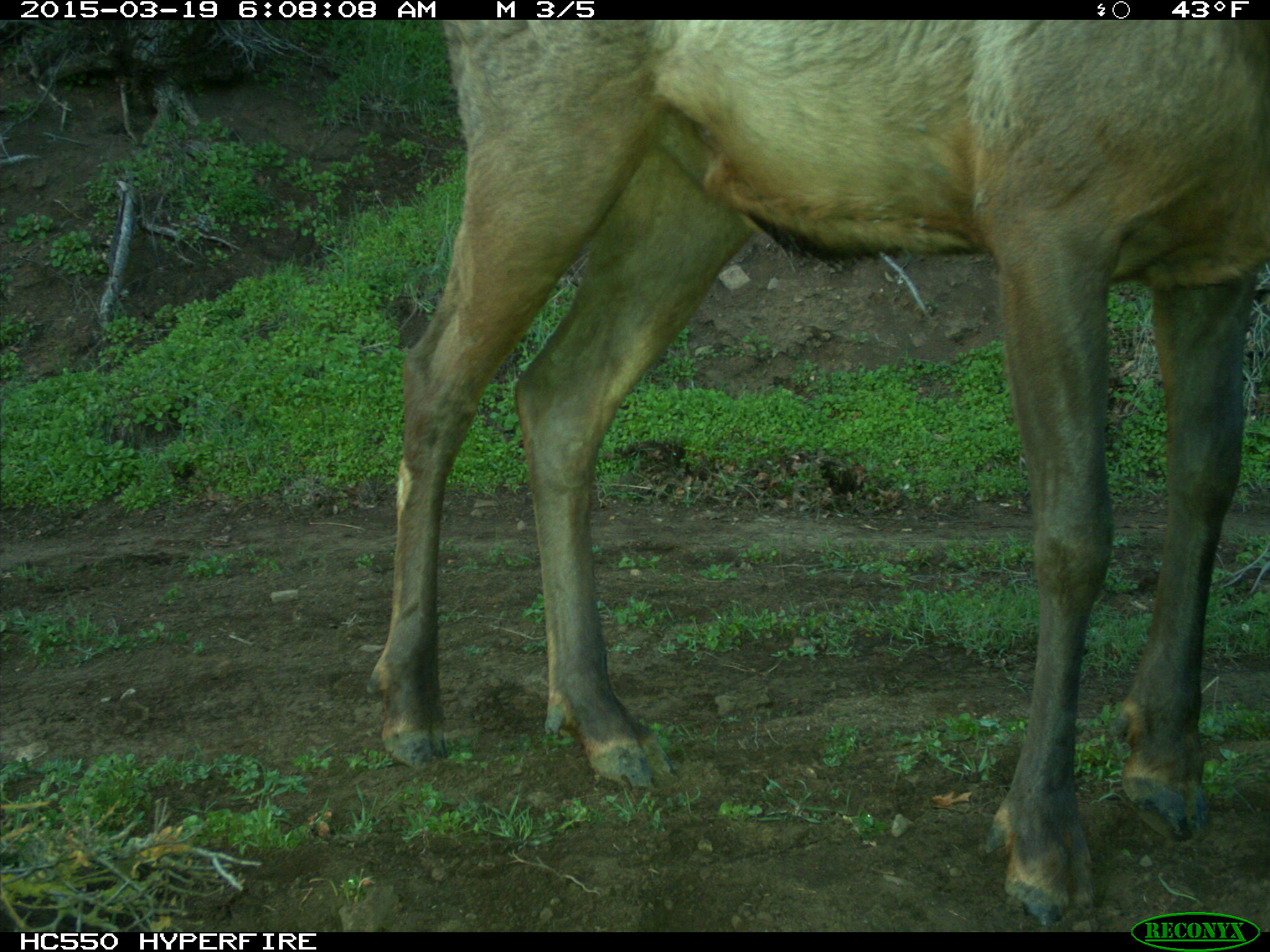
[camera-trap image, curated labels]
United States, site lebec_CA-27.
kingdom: Animalia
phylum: Chordata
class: Mammalia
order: Artiodactyla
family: Cervidae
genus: Cervus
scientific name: Cervus canadensis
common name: elk